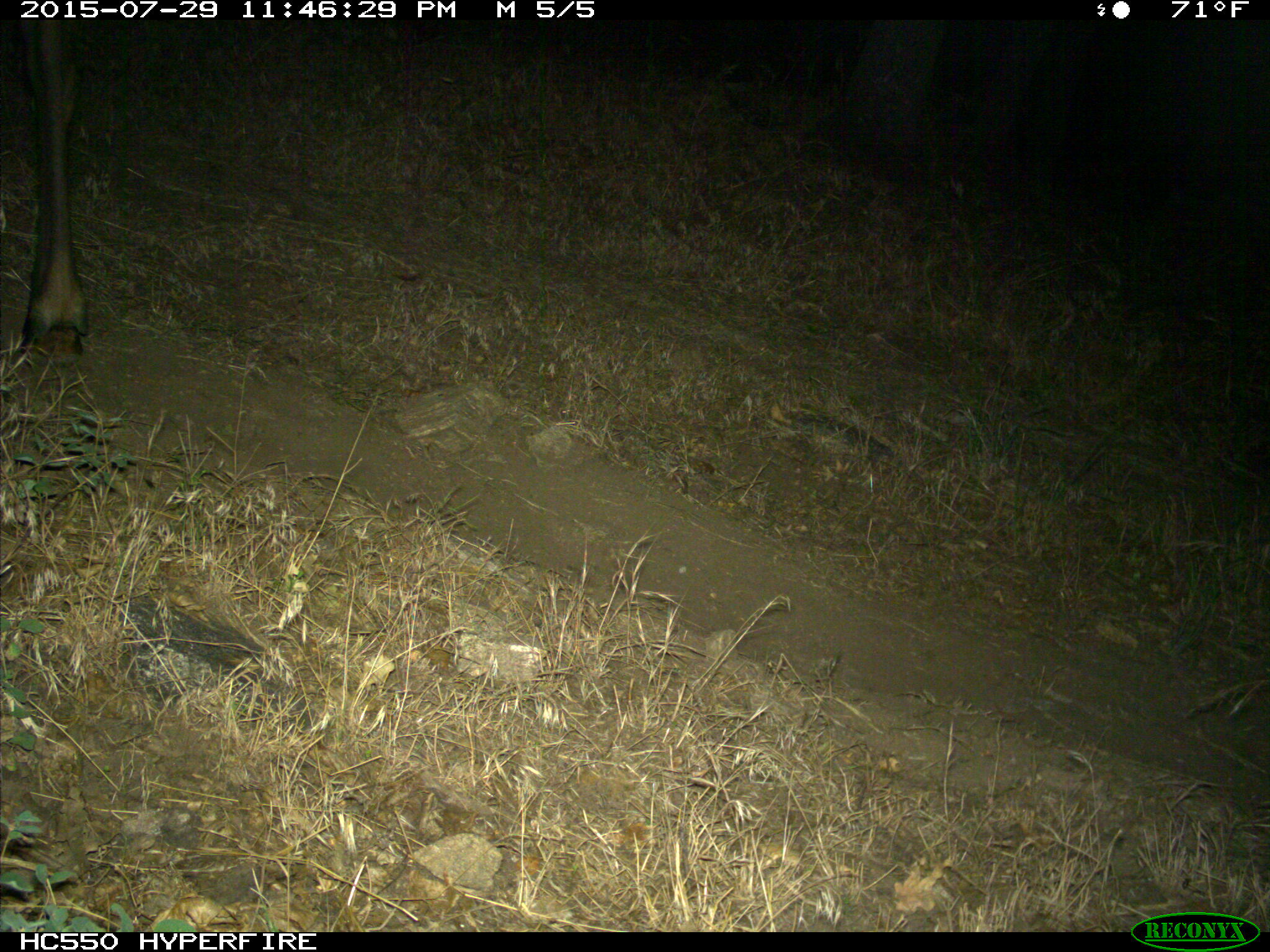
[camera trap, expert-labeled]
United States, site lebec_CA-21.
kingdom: Animalia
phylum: Chordata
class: Mammalia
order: Artiodactyla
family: Cervidae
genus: Cervus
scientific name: Cervus canadensis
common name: elk